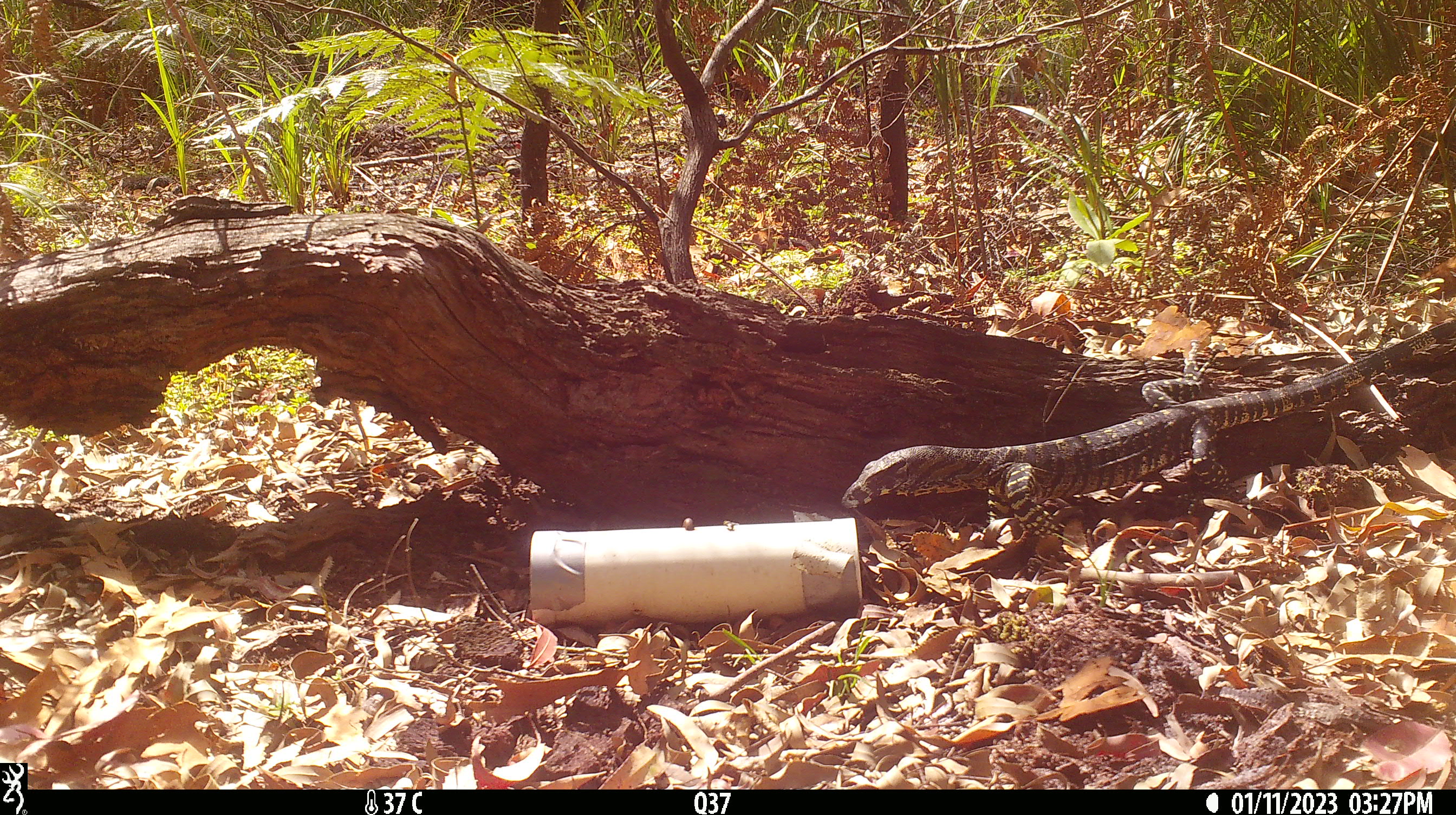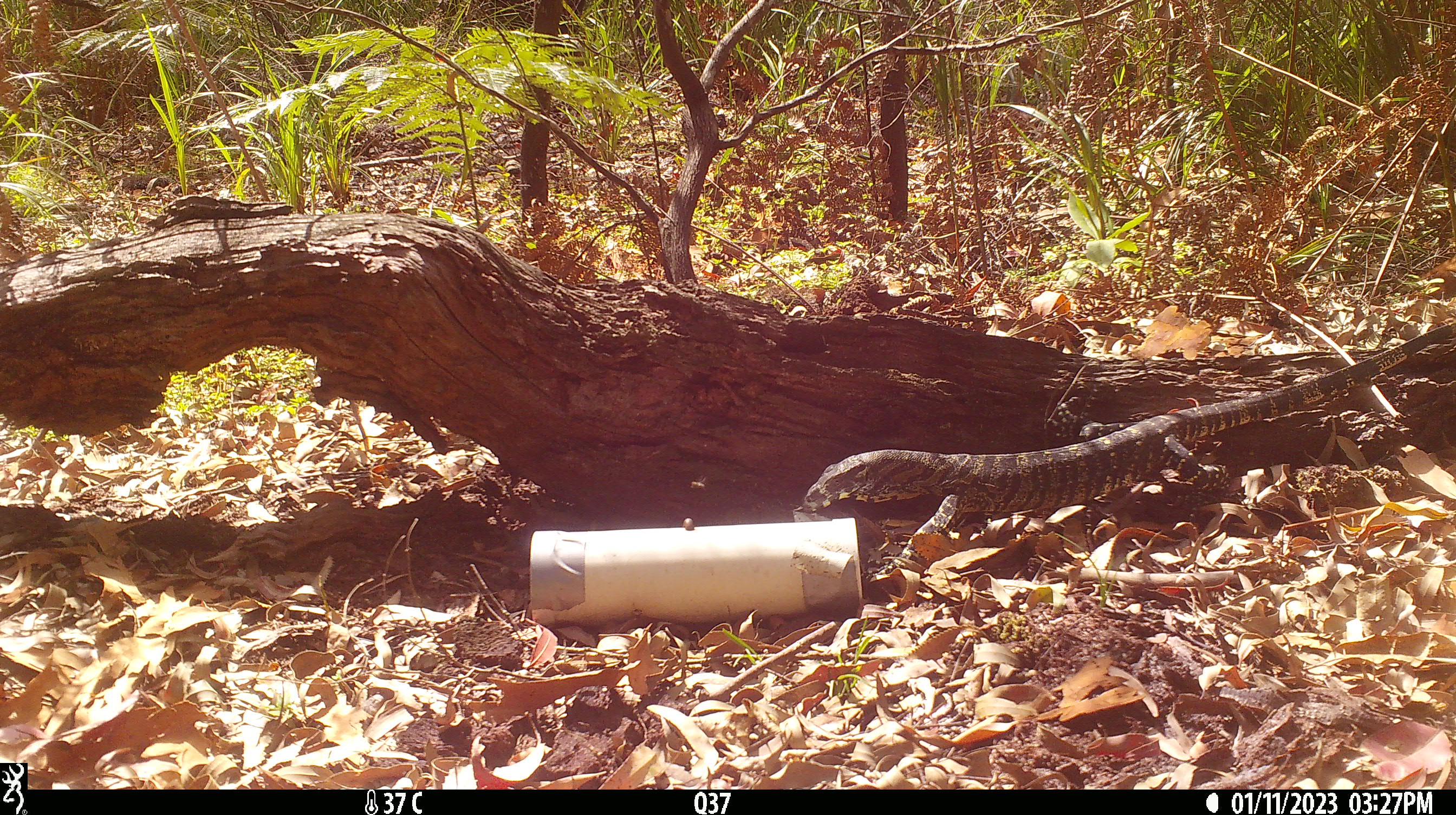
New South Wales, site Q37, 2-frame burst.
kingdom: Animalia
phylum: Chordata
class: Reptilia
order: Squamata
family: Varanidae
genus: Varanus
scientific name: Varanus varius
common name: lace monitor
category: goanna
Goanna (lace monitor) (Varanus varius).